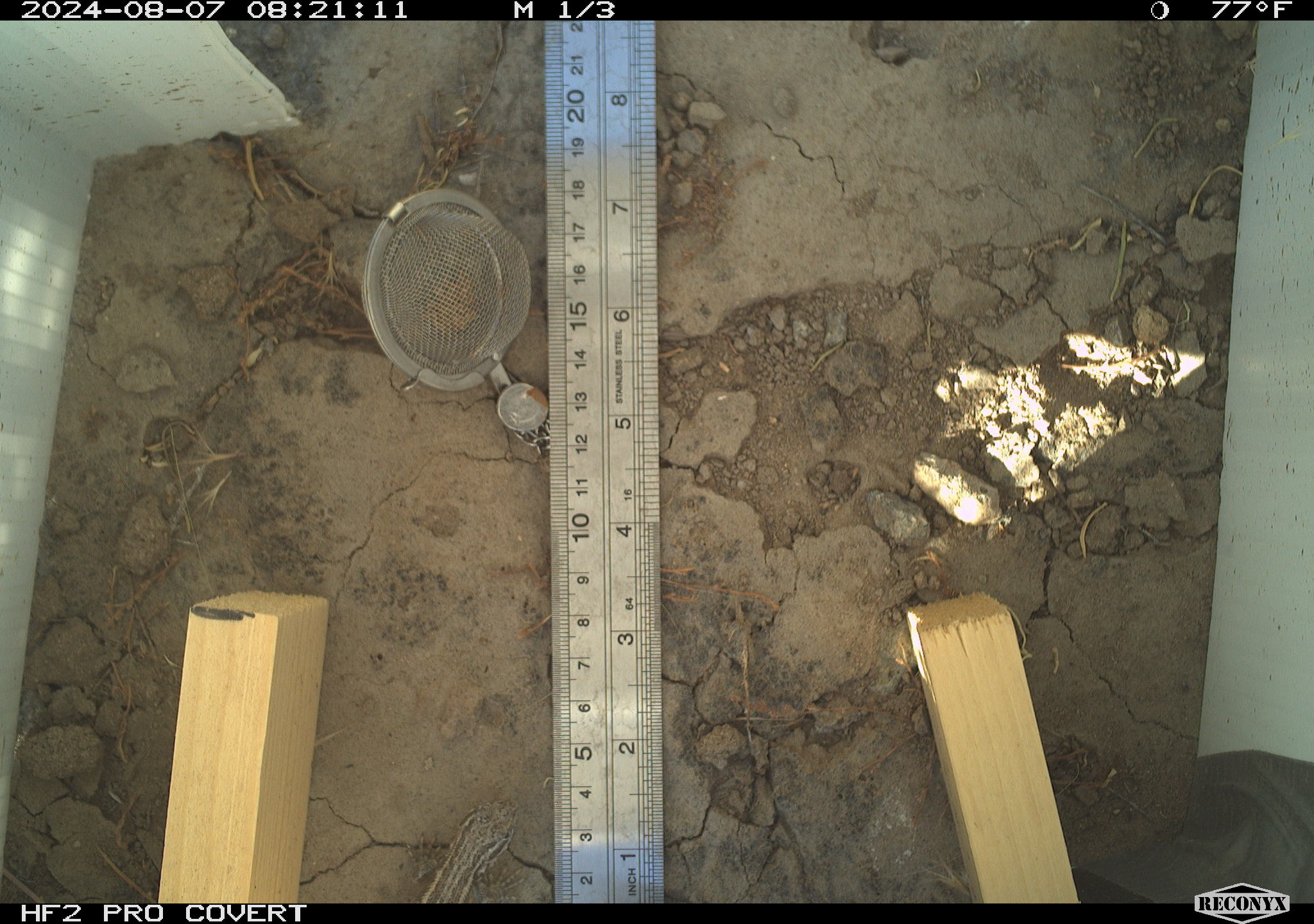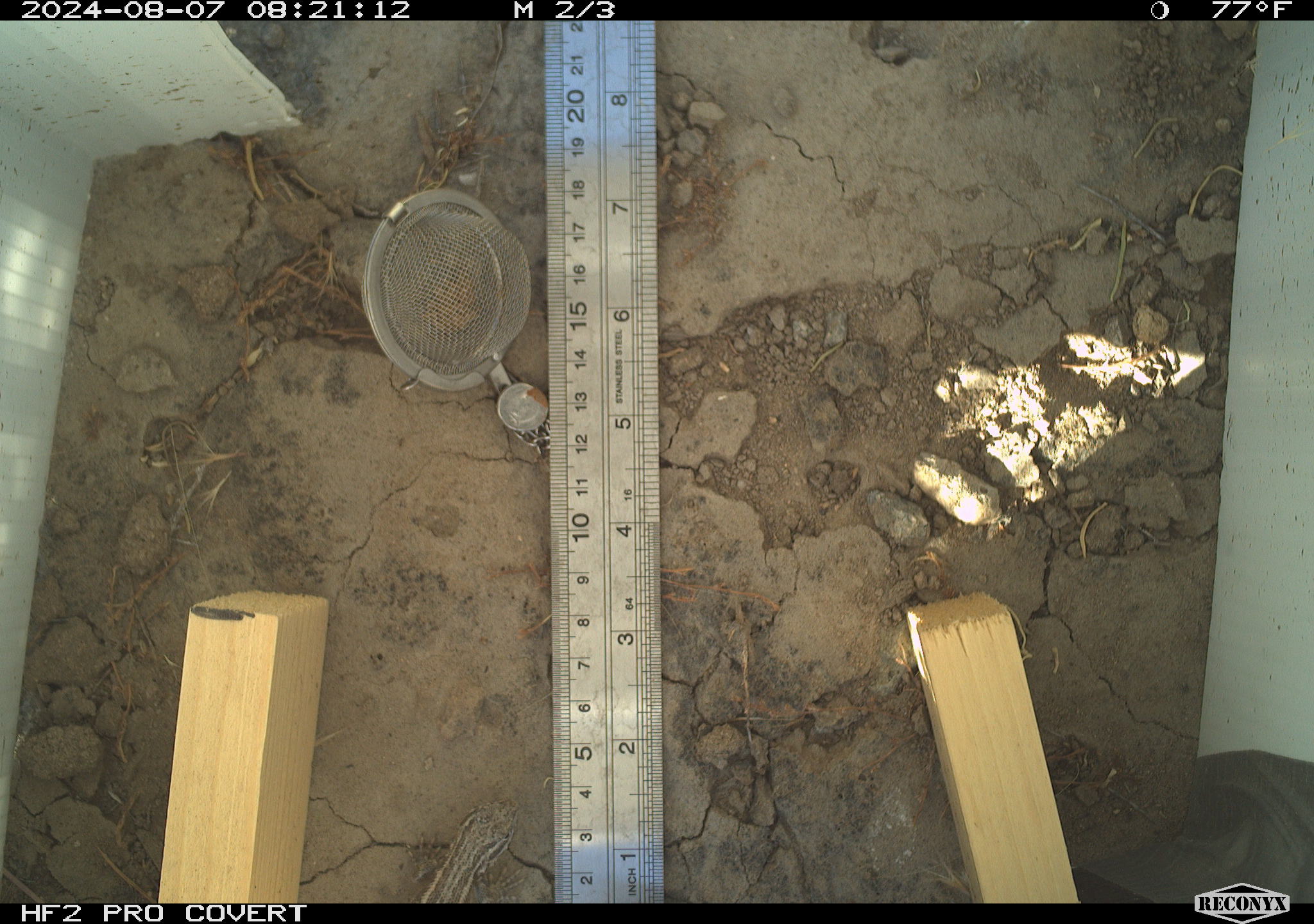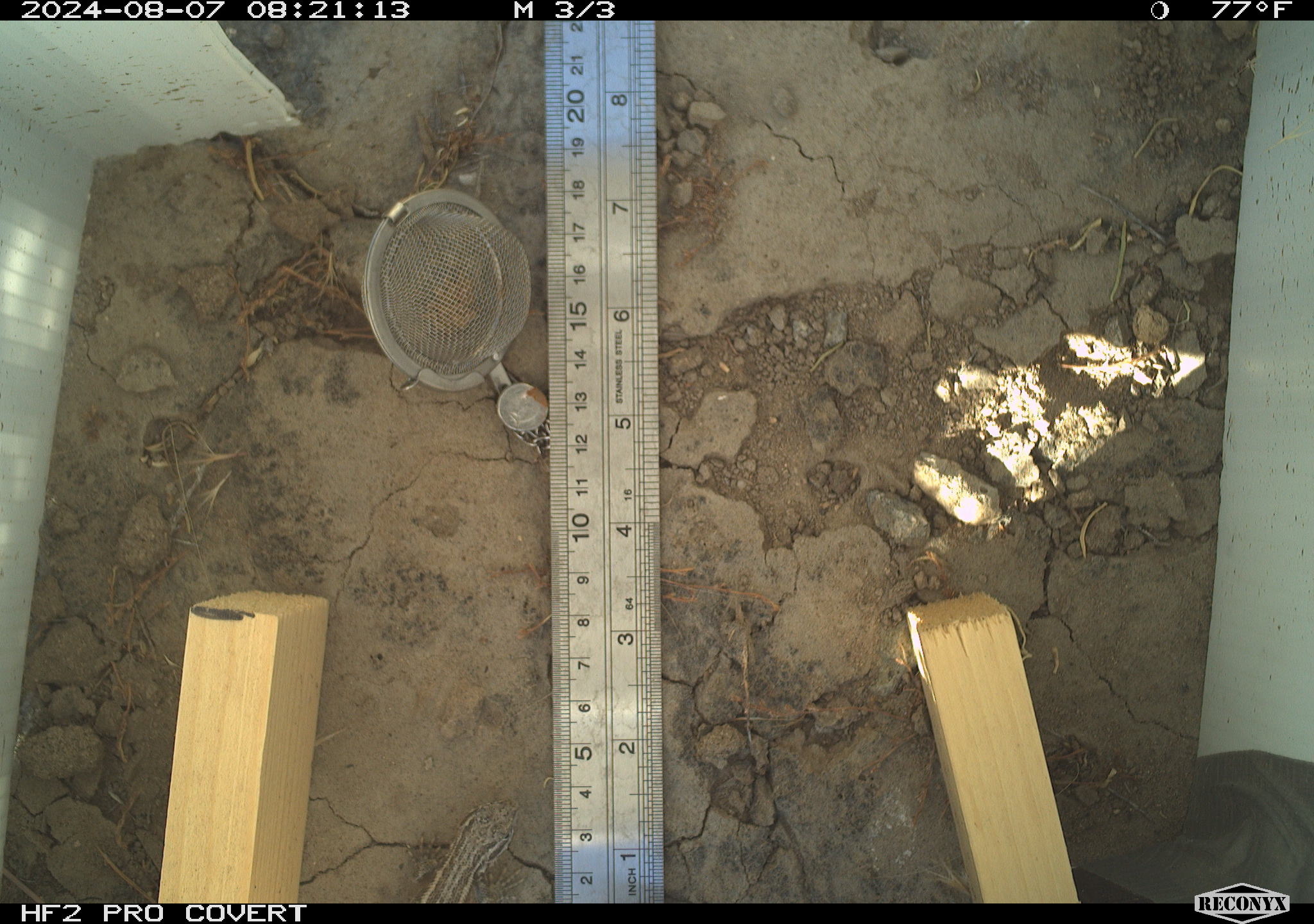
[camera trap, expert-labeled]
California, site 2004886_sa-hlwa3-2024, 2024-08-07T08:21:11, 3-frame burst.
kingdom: Animalia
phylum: Chordata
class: Reptilia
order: Squamata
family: Phrynosomatidae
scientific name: Phrynosomatidae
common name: phrynosomatid lizards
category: phrynosomatidae family